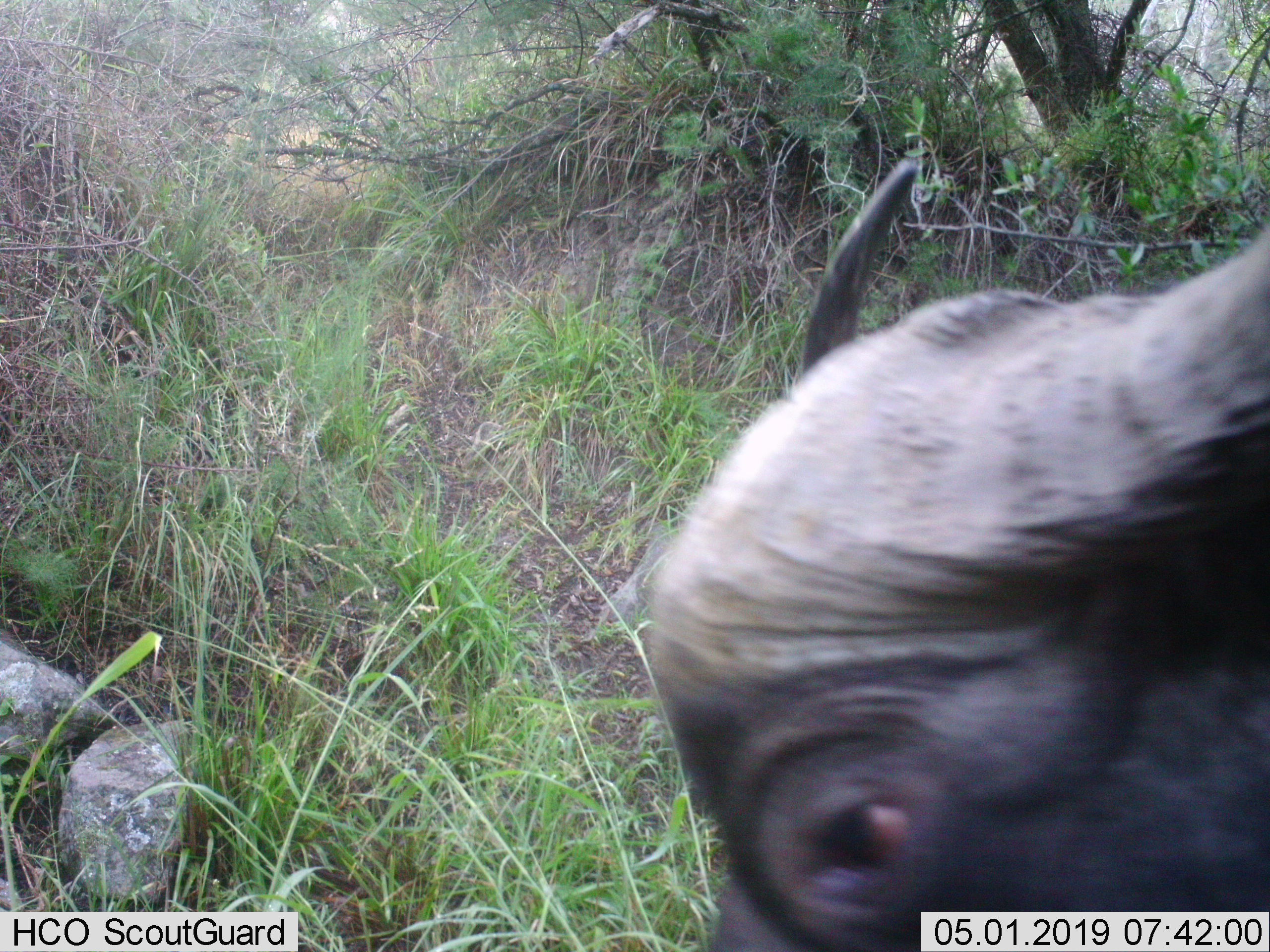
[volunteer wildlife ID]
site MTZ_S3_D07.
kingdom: Animalia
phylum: Chordata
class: Mammalia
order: Artiodactyla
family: Bovidae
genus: Syncerus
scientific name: Syncerus caffer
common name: african buffalo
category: buffalo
Buffalo (african buffalo) (Syncerus caffer), count 1. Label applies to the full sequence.